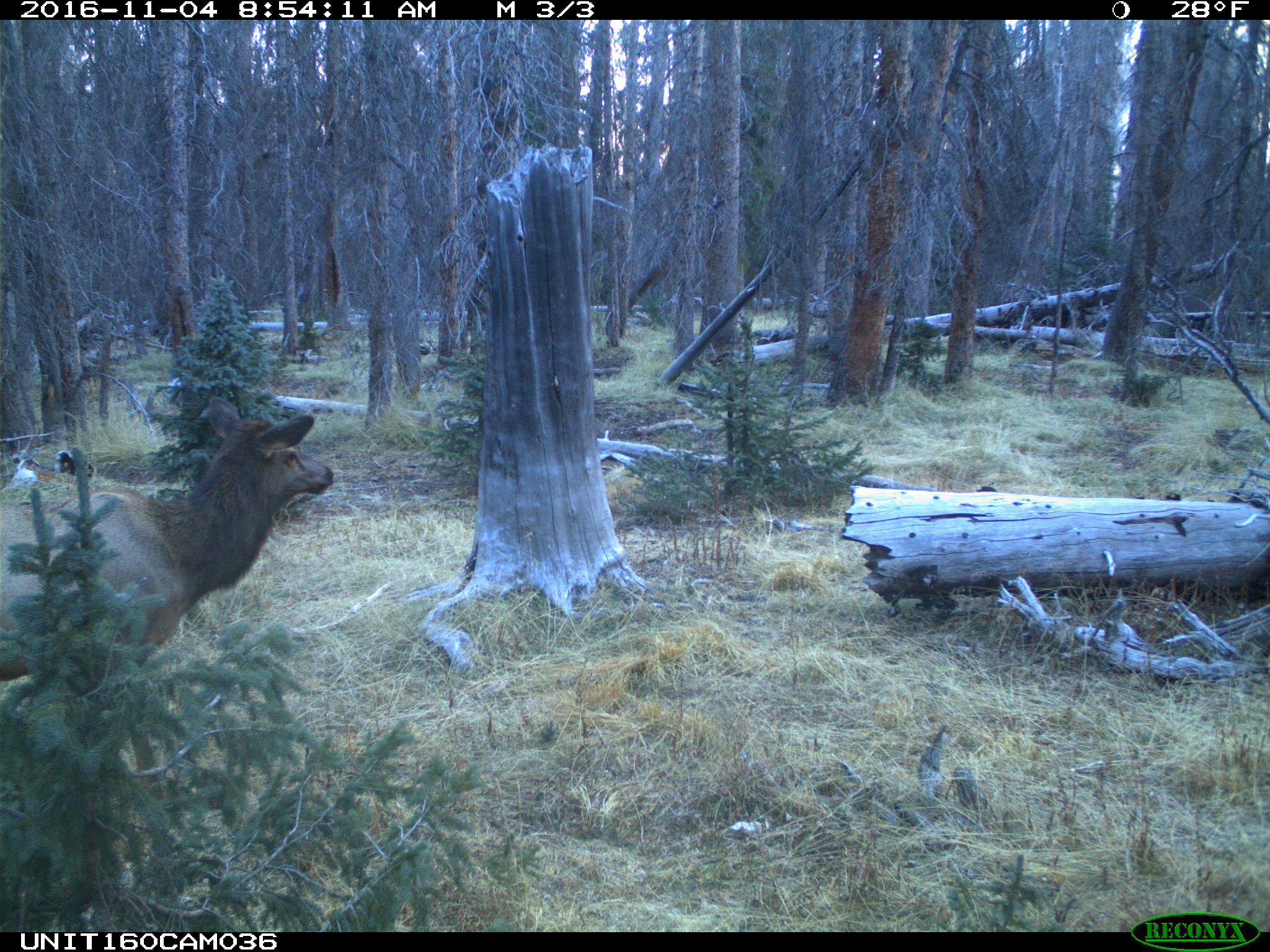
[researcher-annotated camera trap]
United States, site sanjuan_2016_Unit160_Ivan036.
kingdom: Animalia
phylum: Chordata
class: Mammalia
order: Artiodactyla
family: Cervidae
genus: Cervus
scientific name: Cervus elaphus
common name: red deer